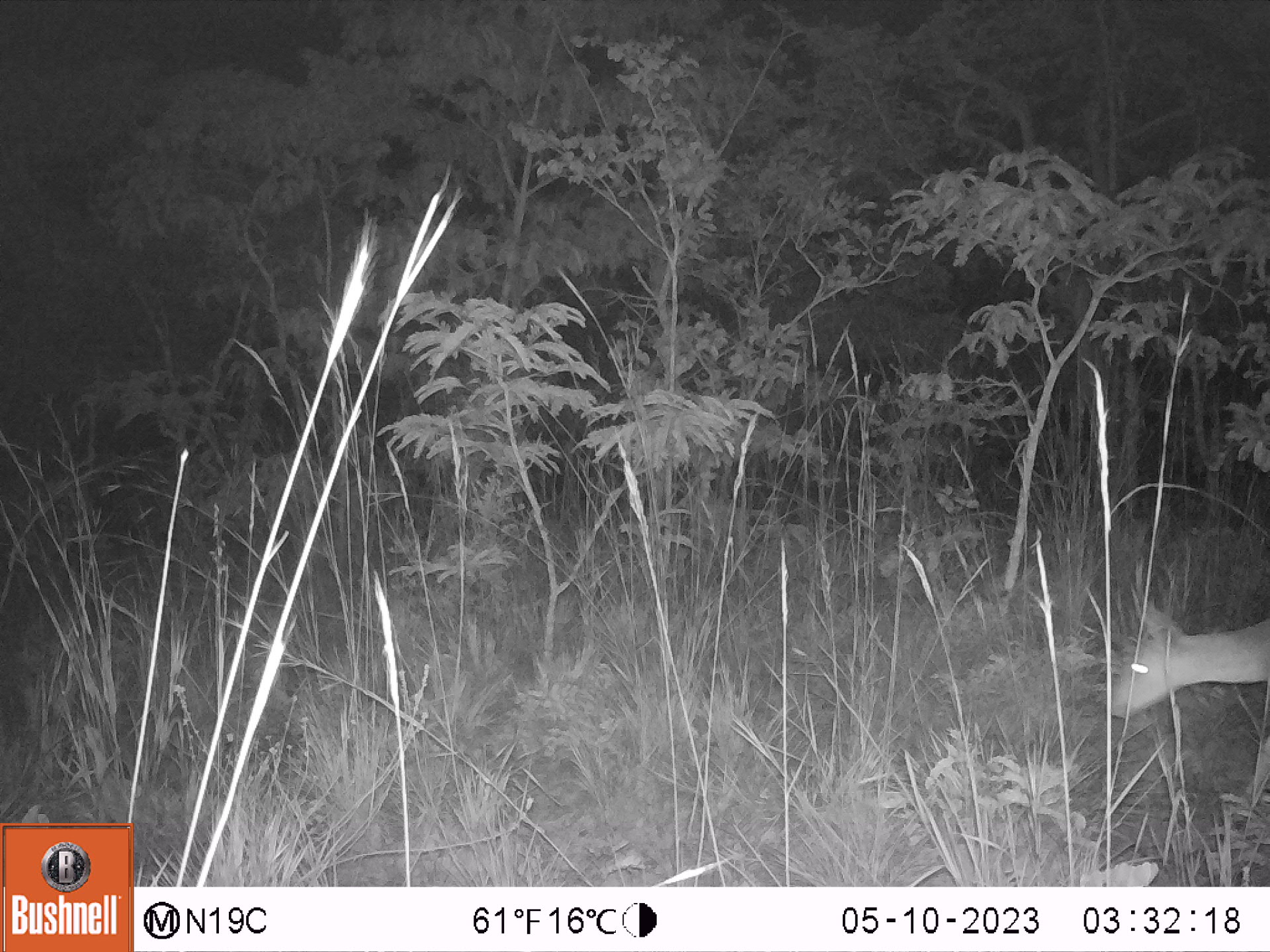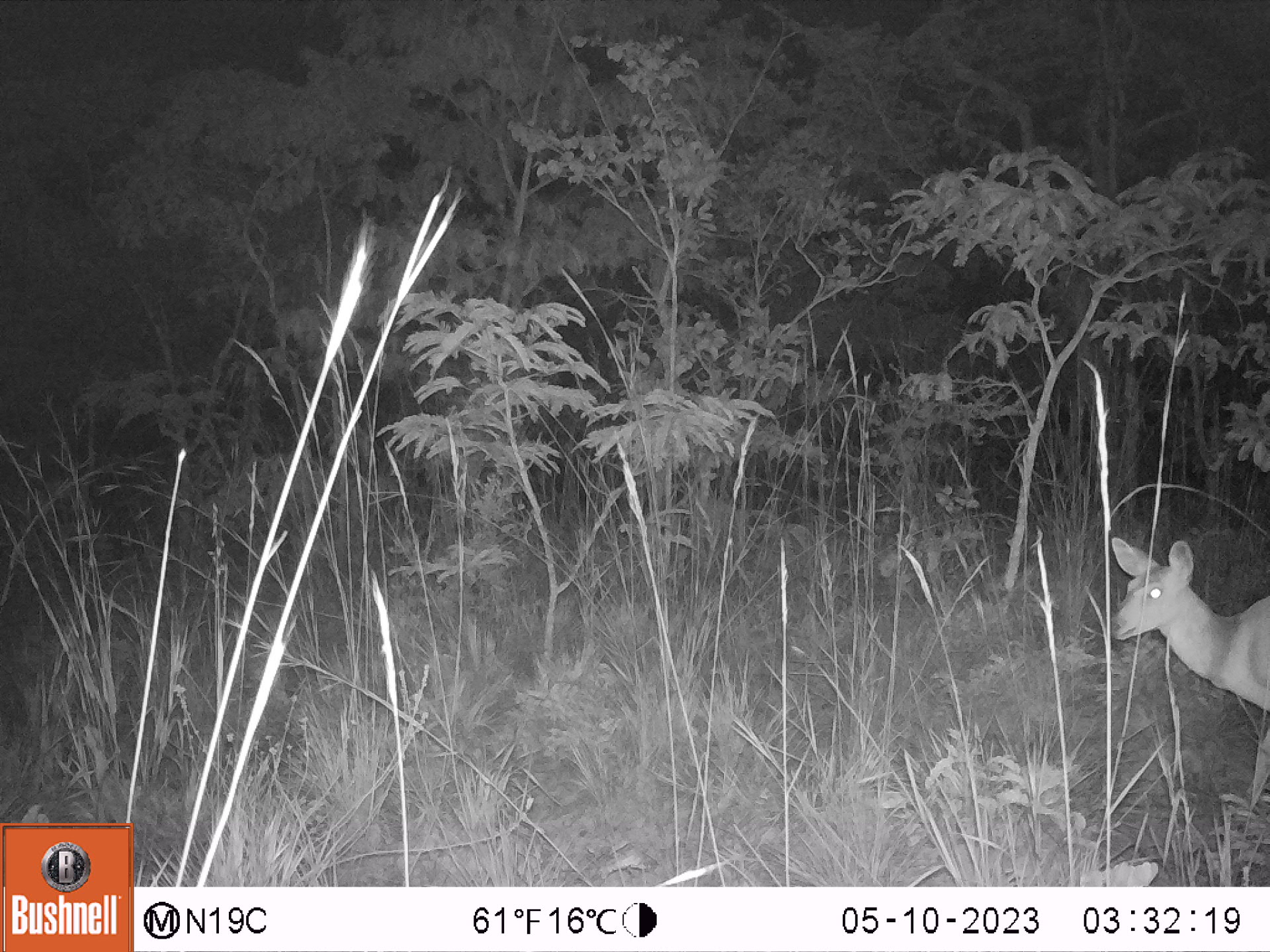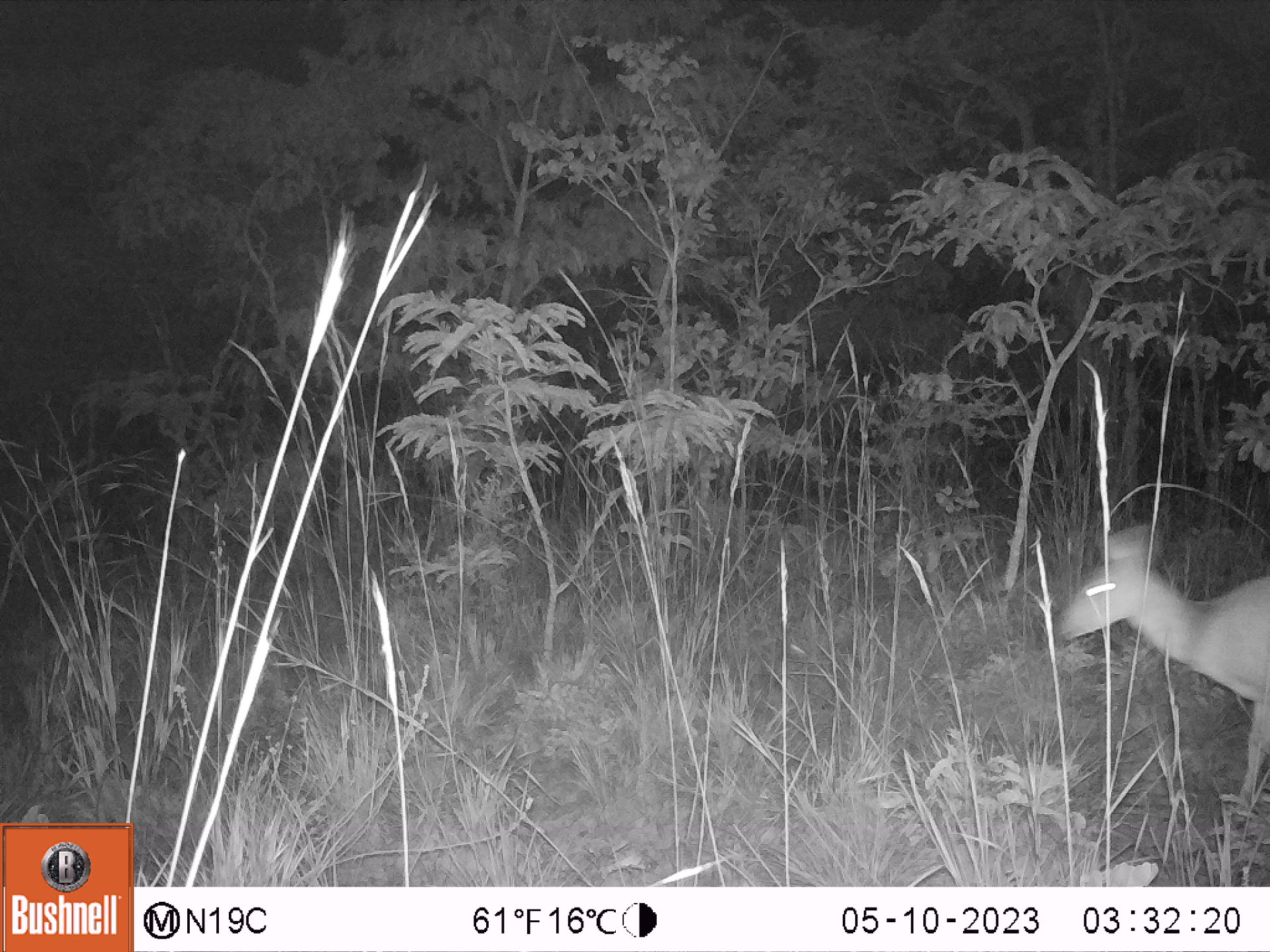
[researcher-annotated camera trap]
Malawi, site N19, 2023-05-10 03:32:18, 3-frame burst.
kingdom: Animalia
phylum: Chordata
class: Mammalia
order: Artiodactyla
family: Bovidae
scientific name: Antilopinae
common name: small antelope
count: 1